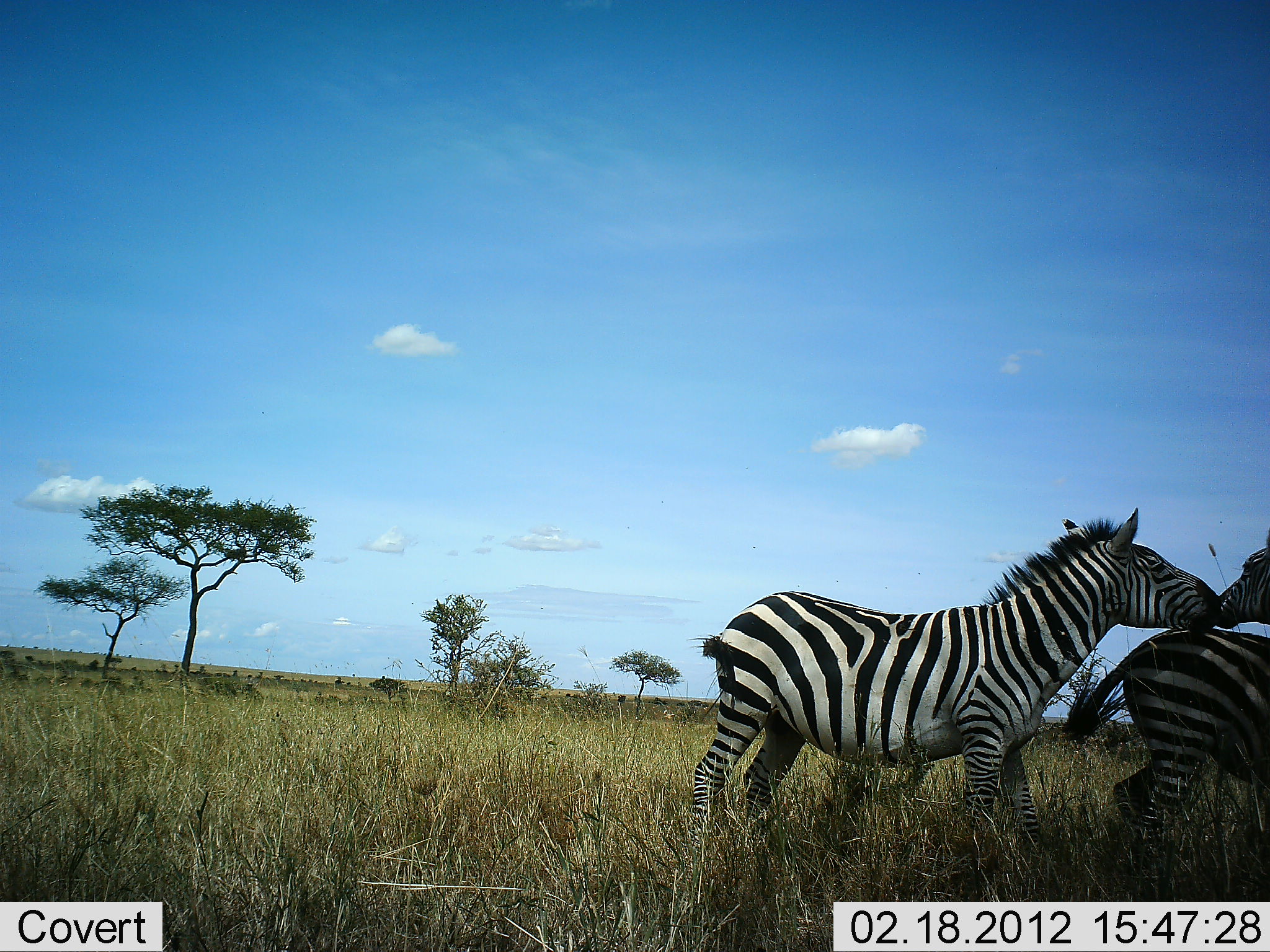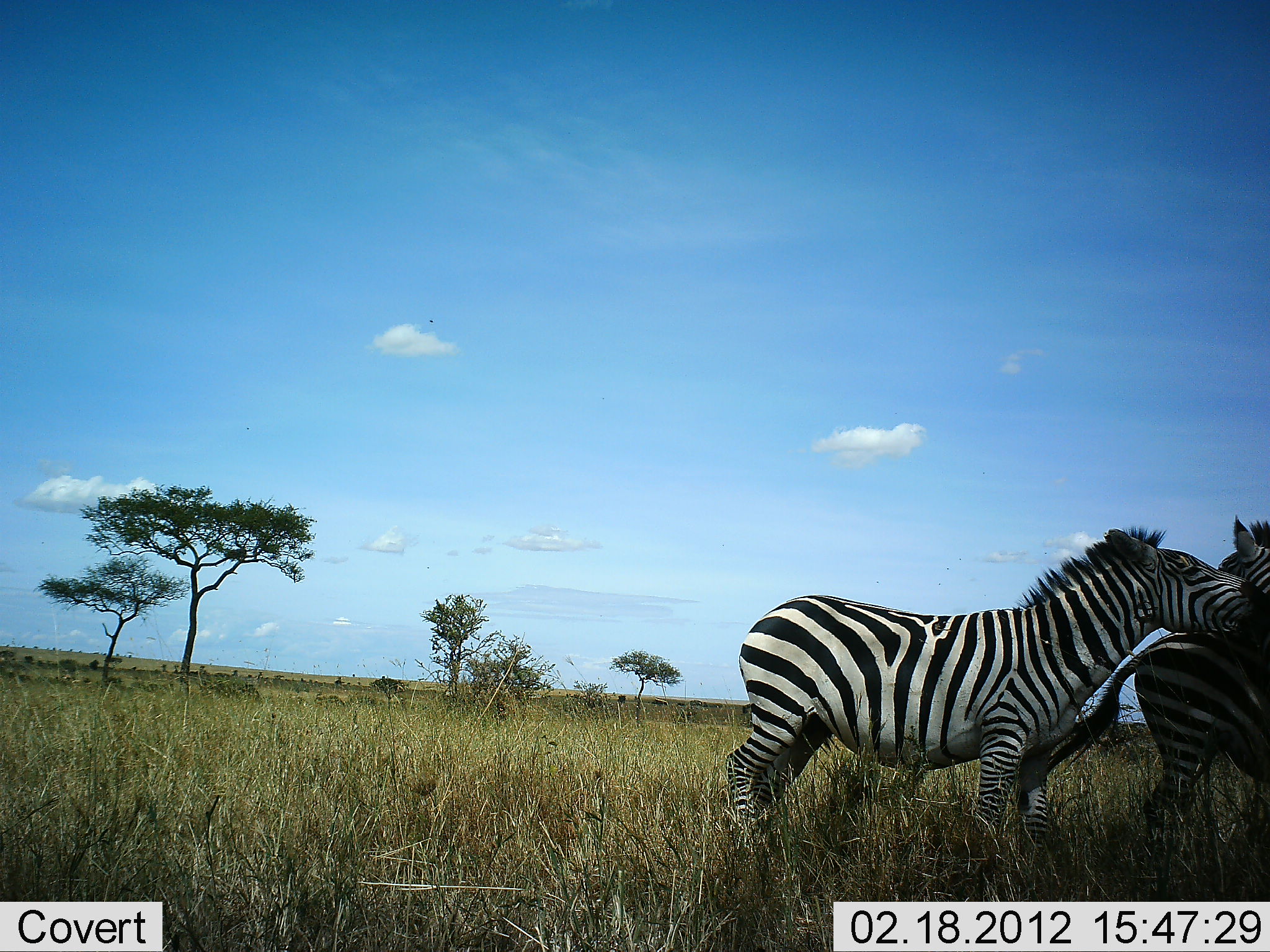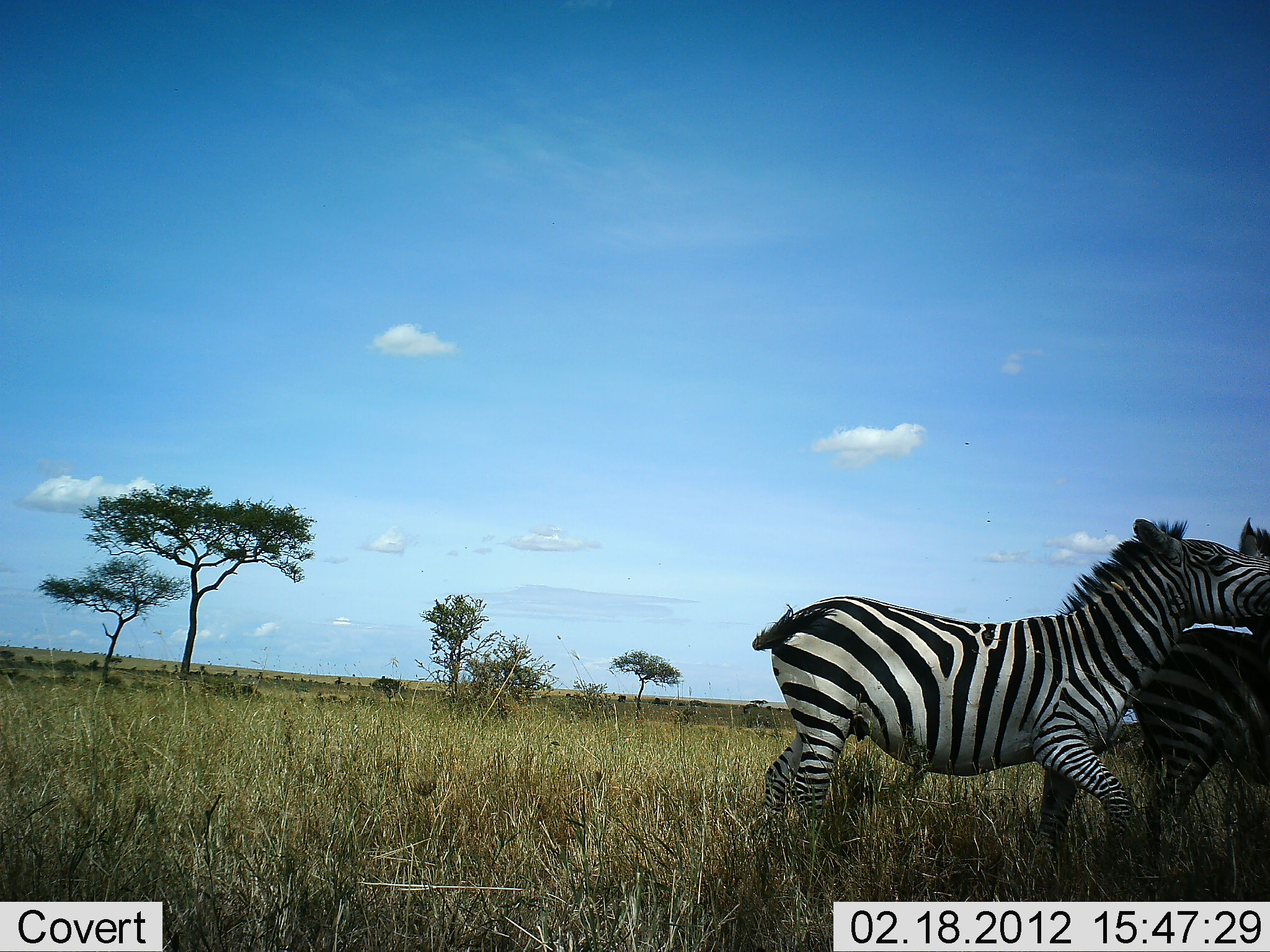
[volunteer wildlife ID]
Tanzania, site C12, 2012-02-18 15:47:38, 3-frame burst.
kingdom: Animalia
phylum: Chordata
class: Mammalia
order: Perissodactyla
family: Equidae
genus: Equus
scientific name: Equus quagga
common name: plains zebra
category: zebra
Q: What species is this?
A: Zebra (plains zebra) (Equus quagga).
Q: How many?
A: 3.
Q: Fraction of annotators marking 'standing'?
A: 27%.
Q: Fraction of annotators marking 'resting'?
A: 0%.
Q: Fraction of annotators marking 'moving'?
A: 7%.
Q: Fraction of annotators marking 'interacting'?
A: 93%.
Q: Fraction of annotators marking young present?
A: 0%.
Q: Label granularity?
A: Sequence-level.